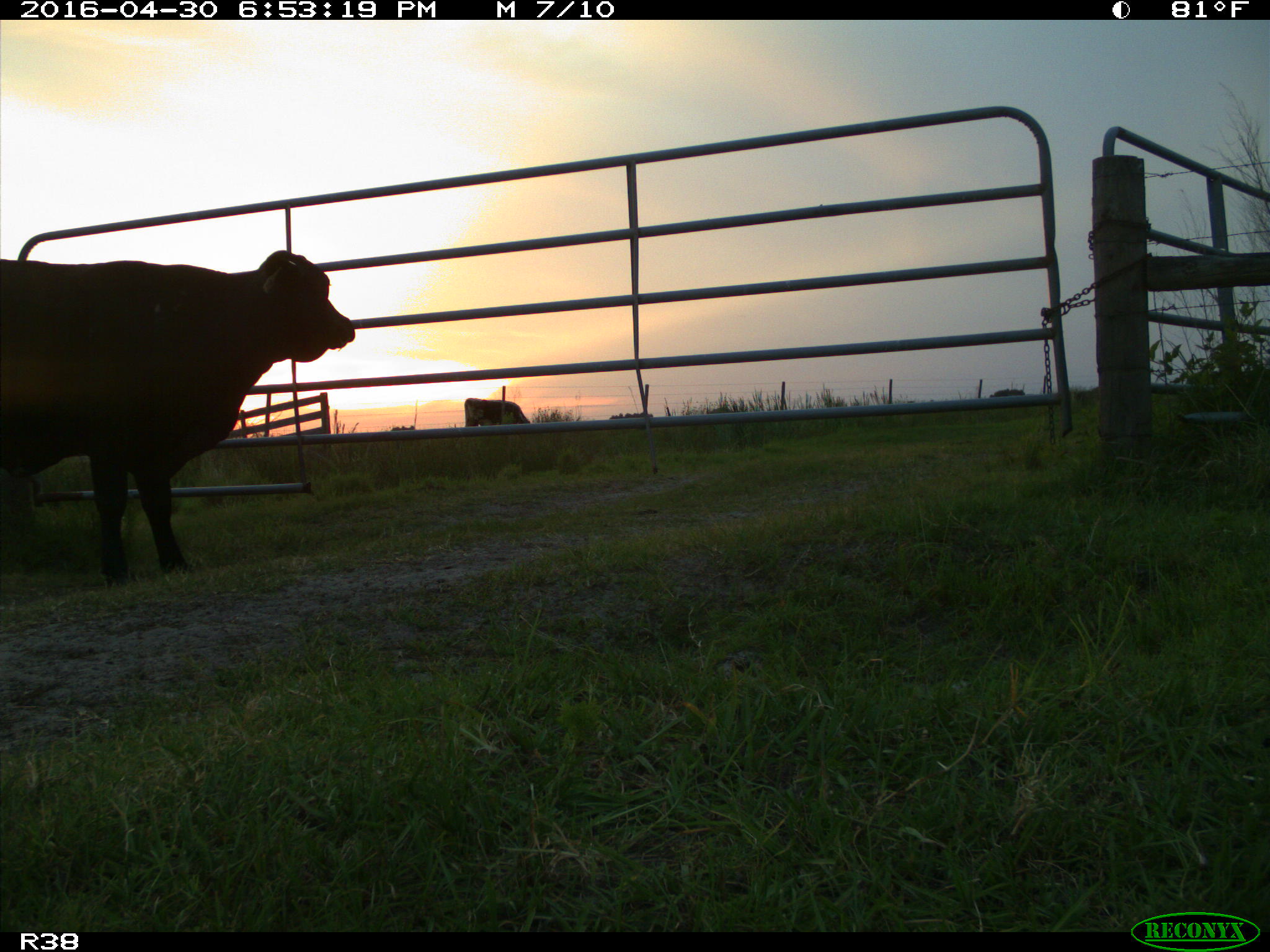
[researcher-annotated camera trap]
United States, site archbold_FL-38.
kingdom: Animalia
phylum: Chordata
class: Mammalia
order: Artiodactyla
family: Bovidae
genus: Bos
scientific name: Bos taurus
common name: domestic cow